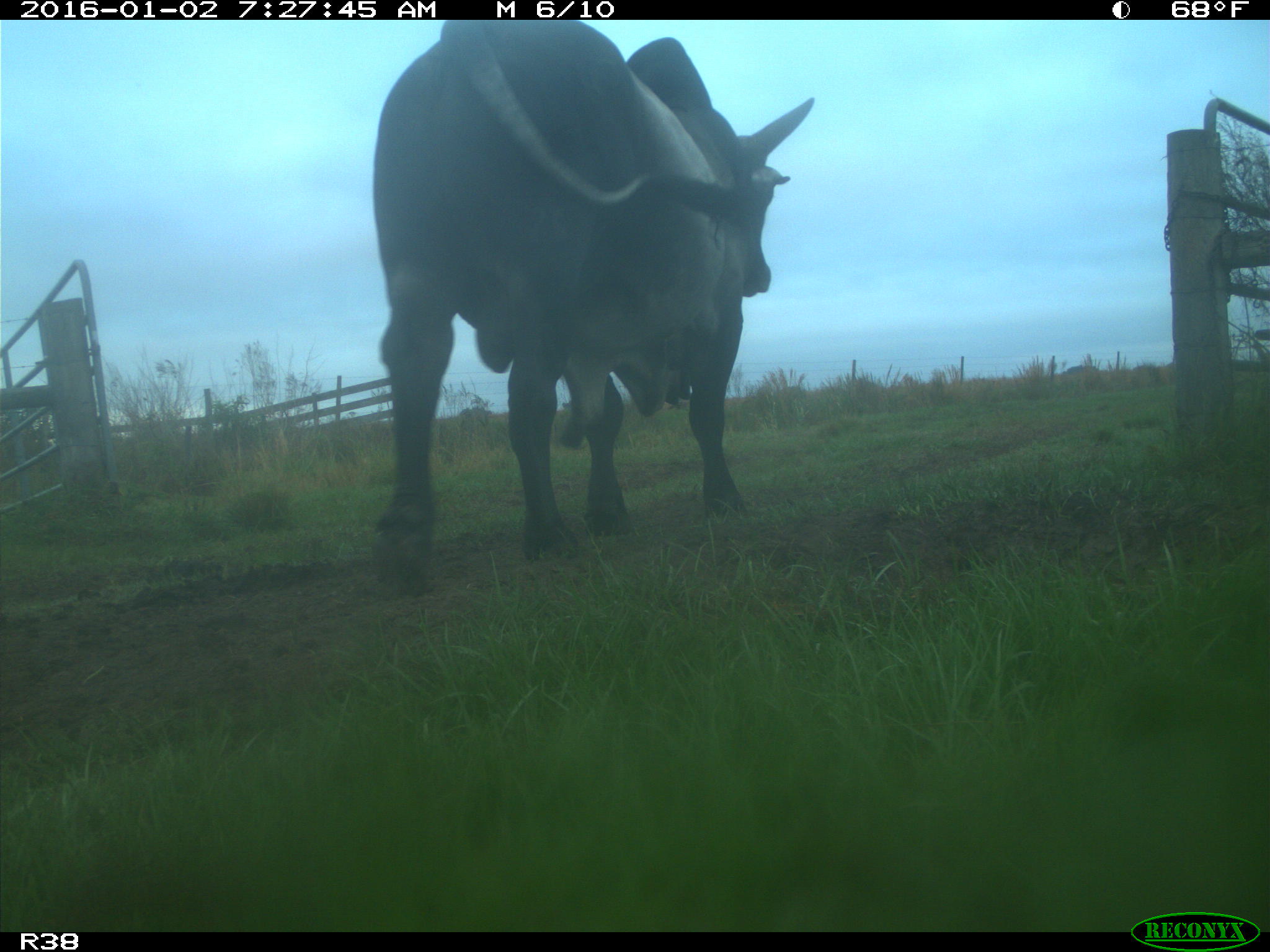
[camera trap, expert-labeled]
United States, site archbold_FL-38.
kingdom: Animalia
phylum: Chordata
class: Mammalia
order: Artiodactyla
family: Bovidae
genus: Bos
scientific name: Bos taurus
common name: domestic cow